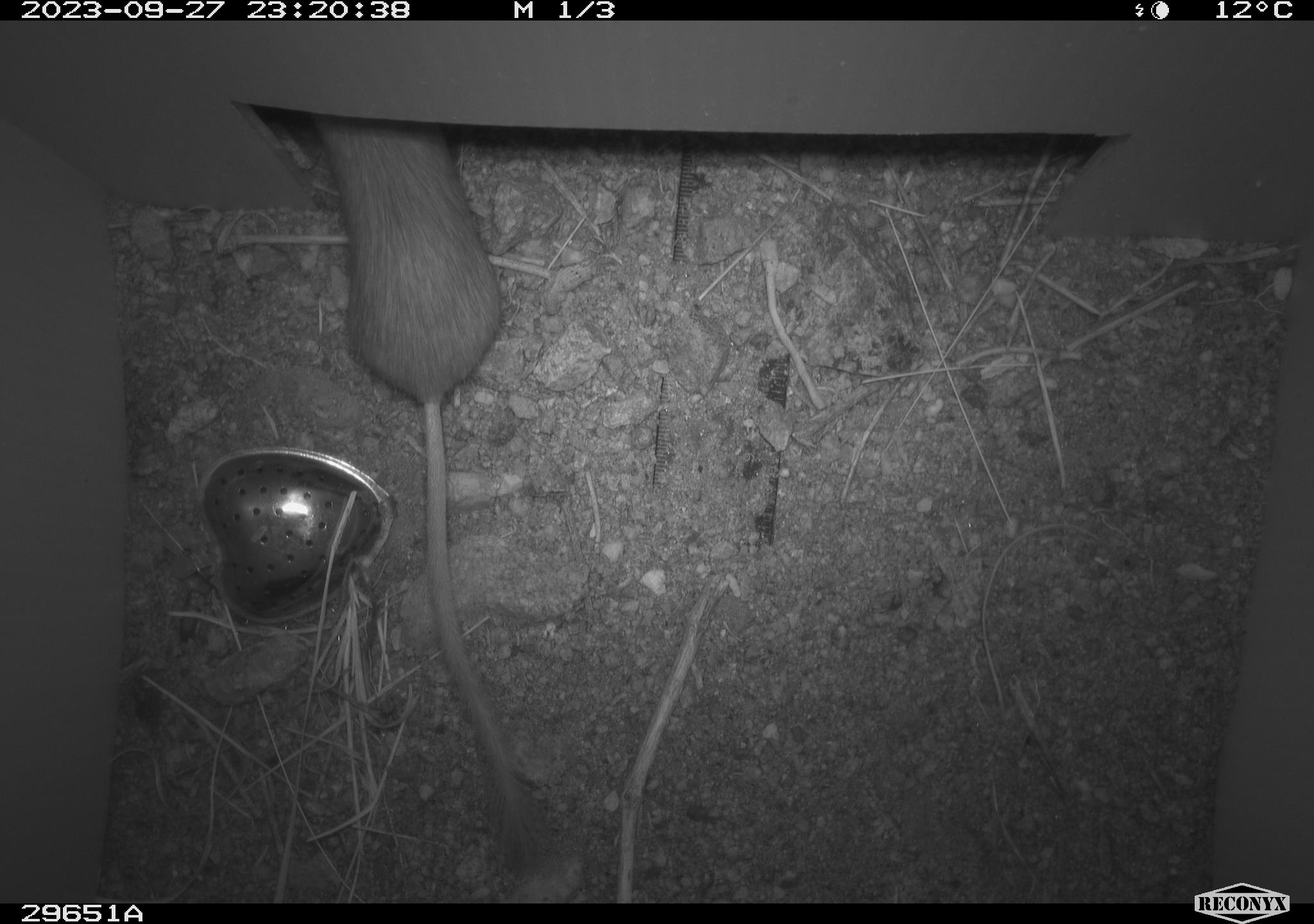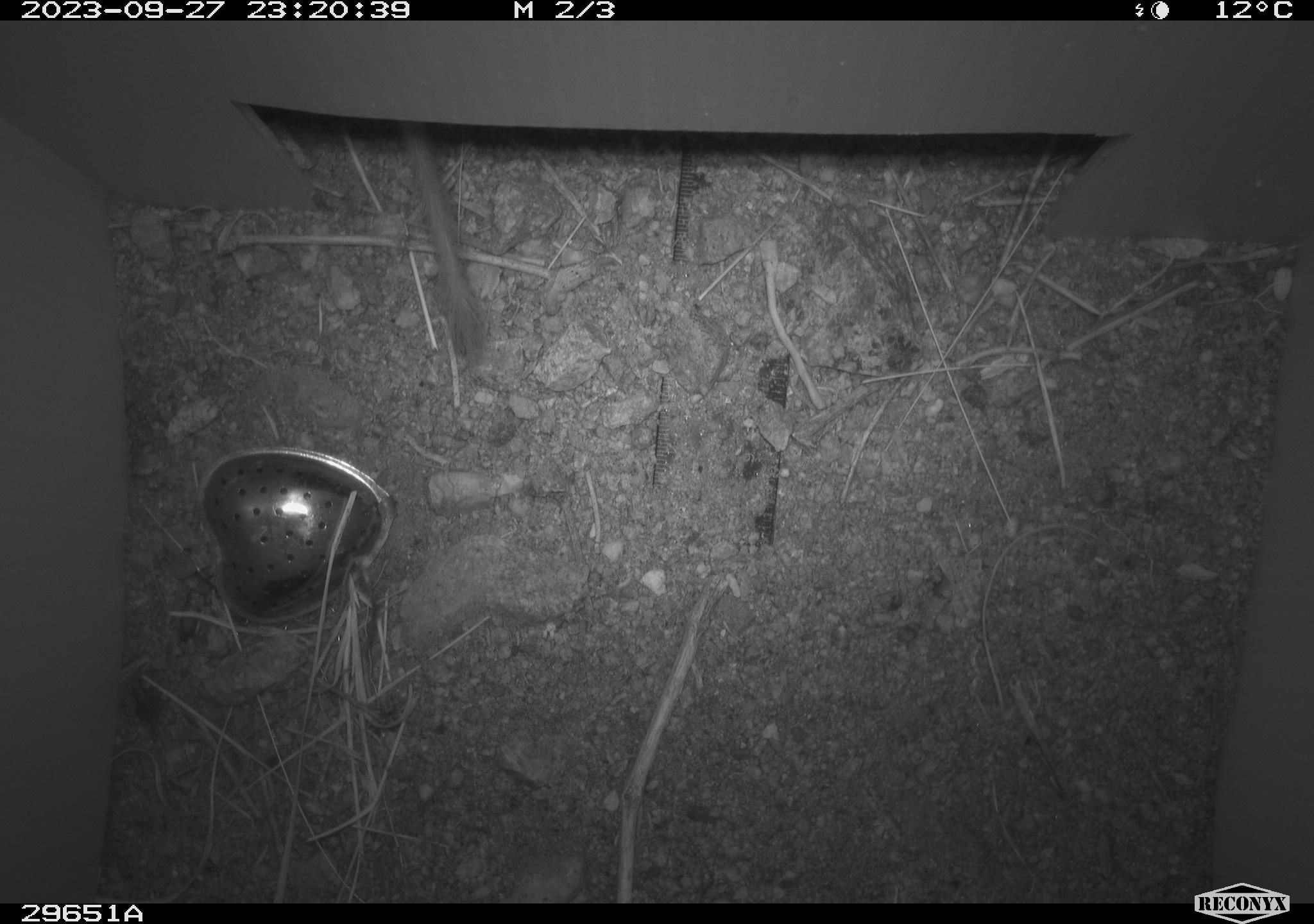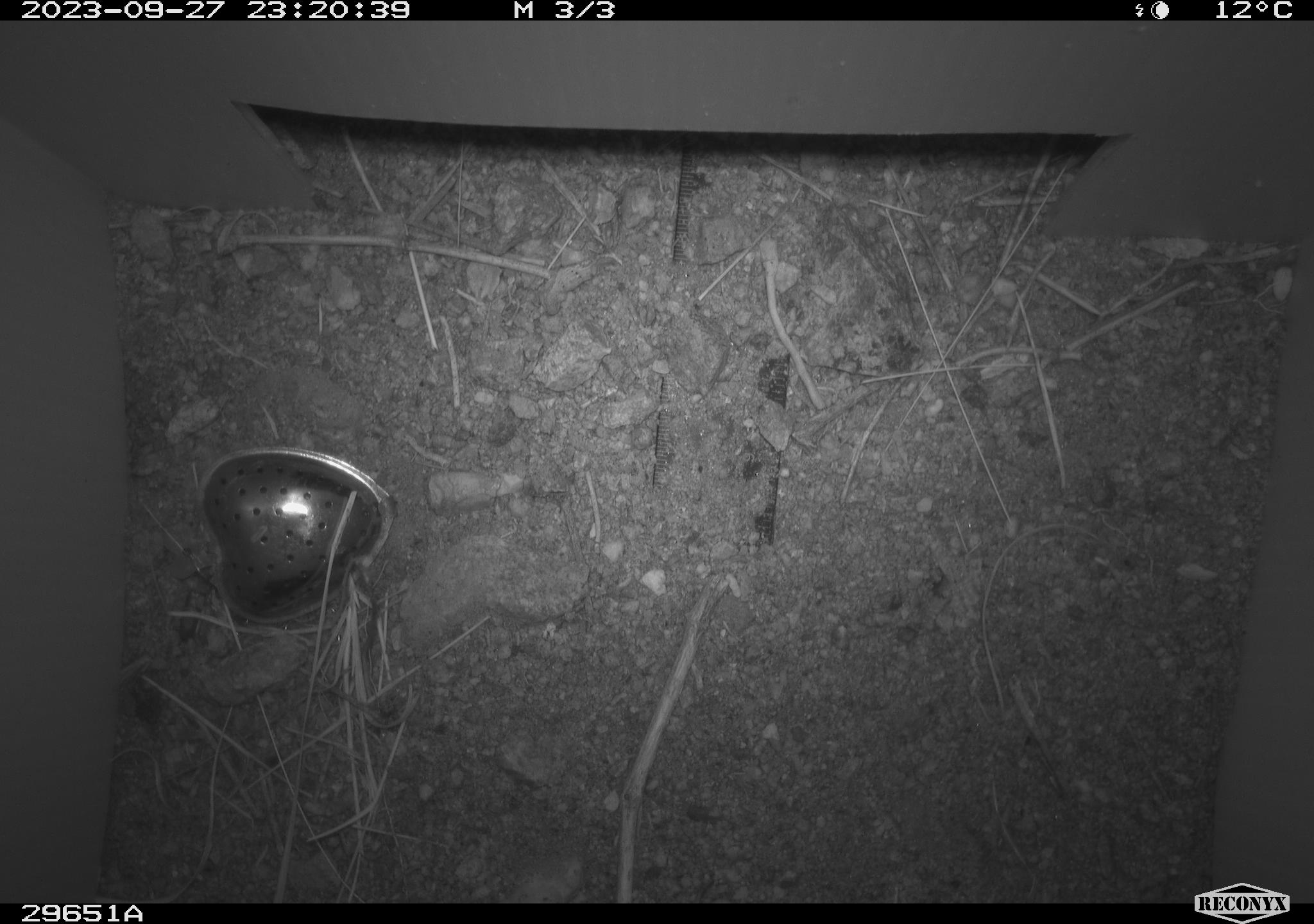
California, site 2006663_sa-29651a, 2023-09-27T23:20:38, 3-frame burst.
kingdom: Animalia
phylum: Chordata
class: Mammalia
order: Rodentia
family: Heteromyidae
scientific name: Heteromyidae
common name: kangaroo rats and pocket mice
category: heteromyidae family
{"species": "heteromyidae family (kangaroo rats and pocket mice) (Heteromyidae)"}